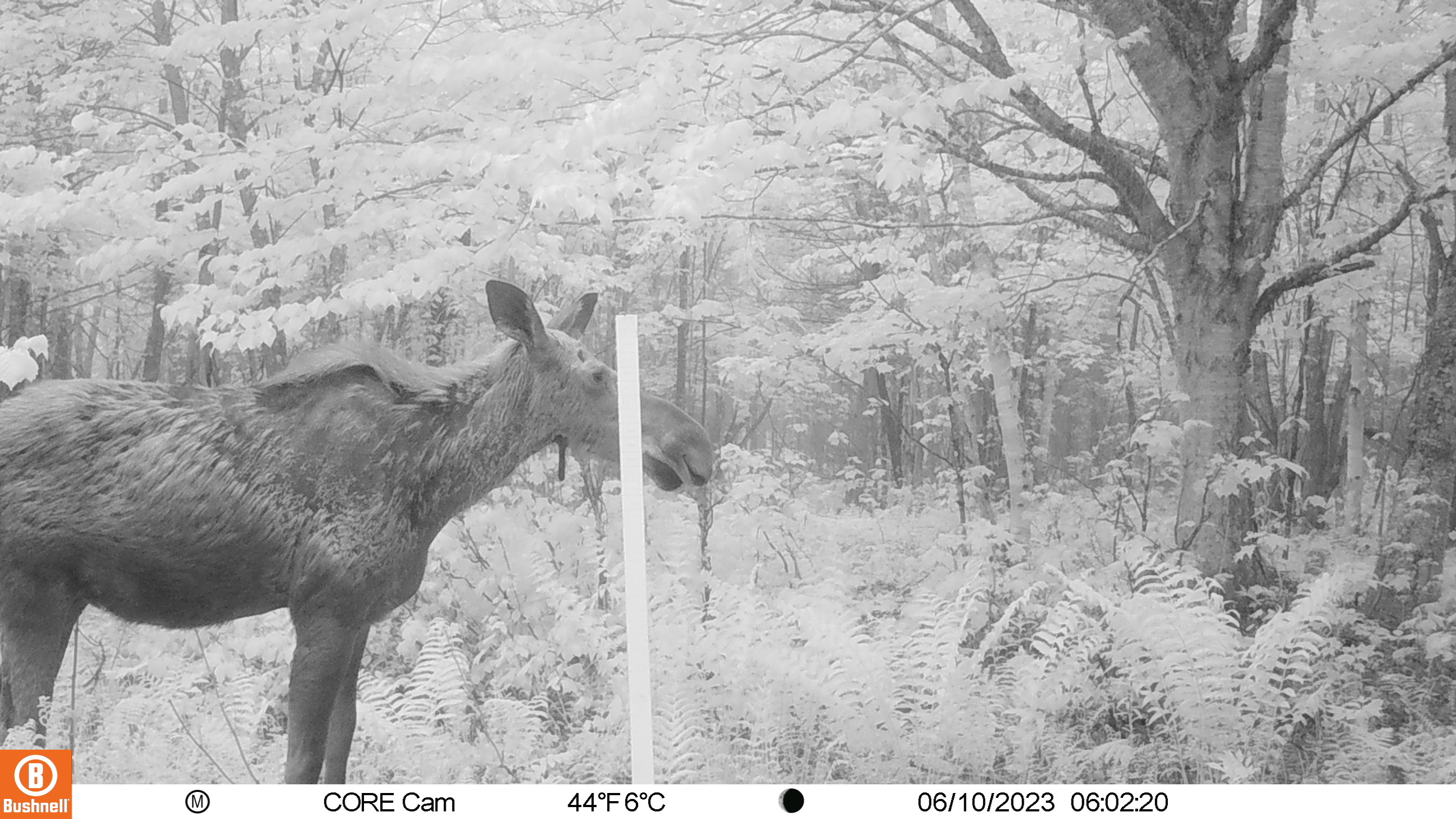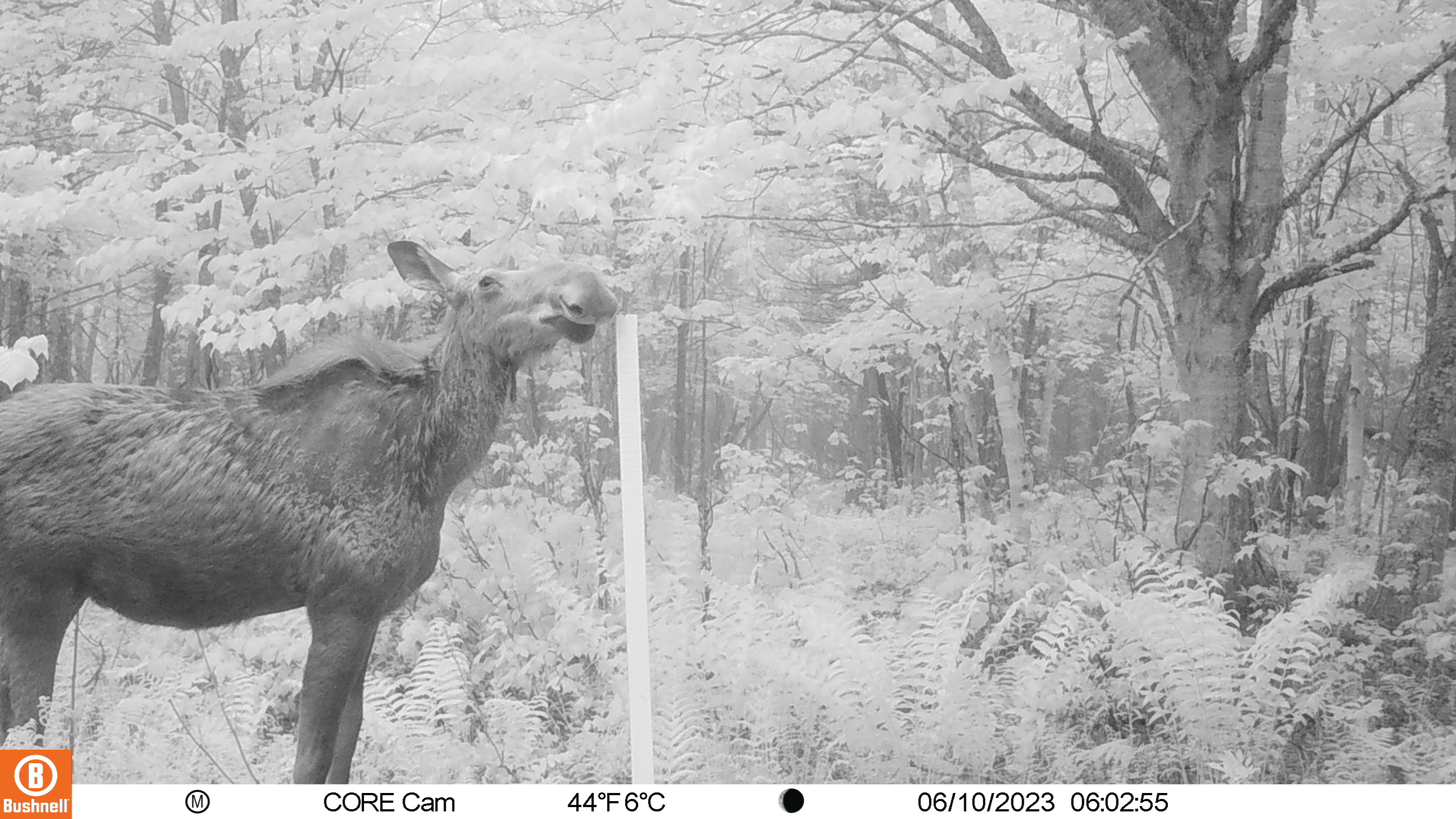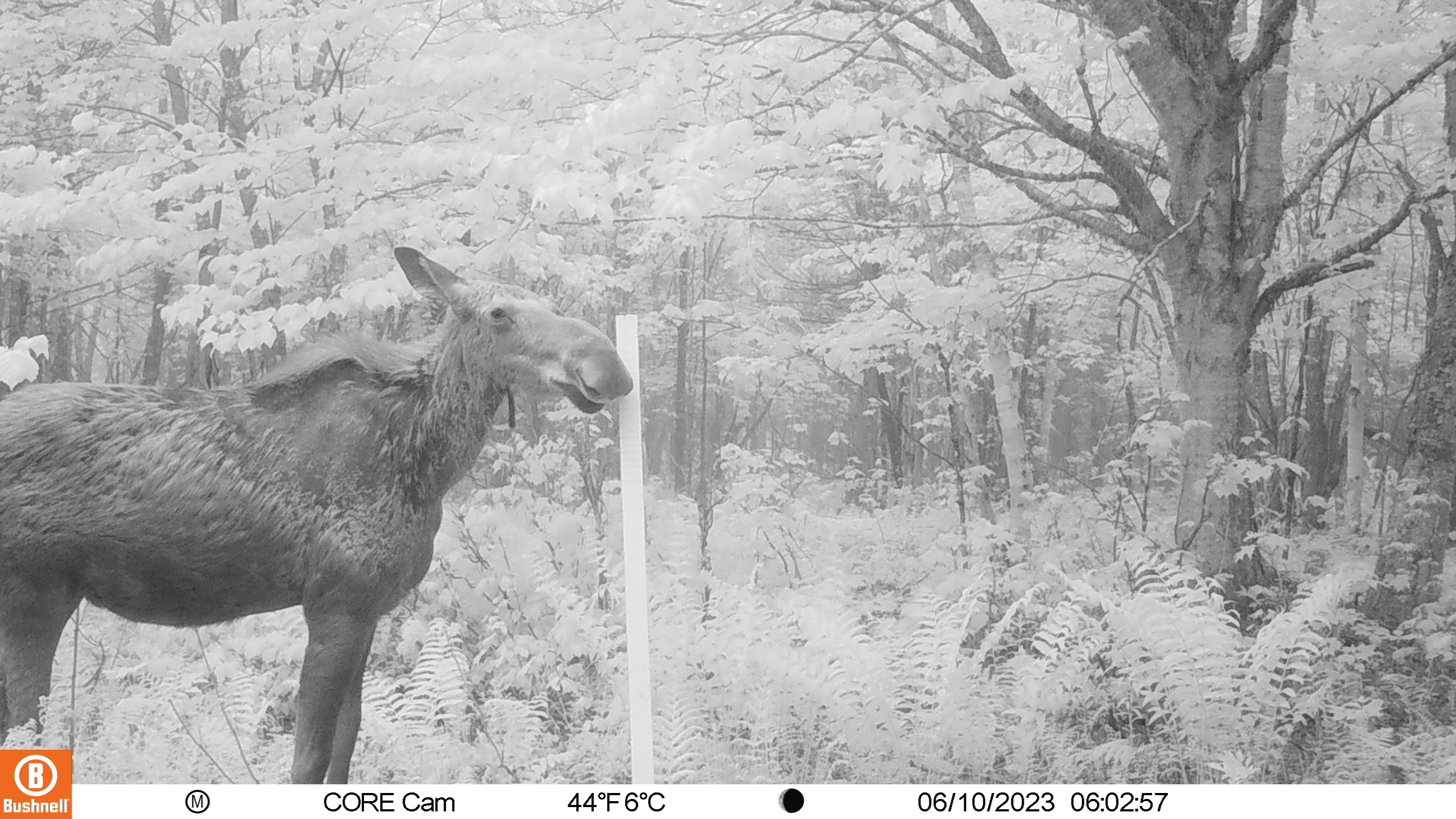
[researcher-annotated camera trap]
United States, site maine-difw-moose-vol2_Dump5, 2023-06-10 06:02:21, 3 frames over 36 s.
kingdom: Animalia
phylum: Chordata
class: Mammalia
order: Artiodactyla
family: Cervidae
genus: Alces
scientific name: Alces alces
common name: moose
Moose (Alces alces).